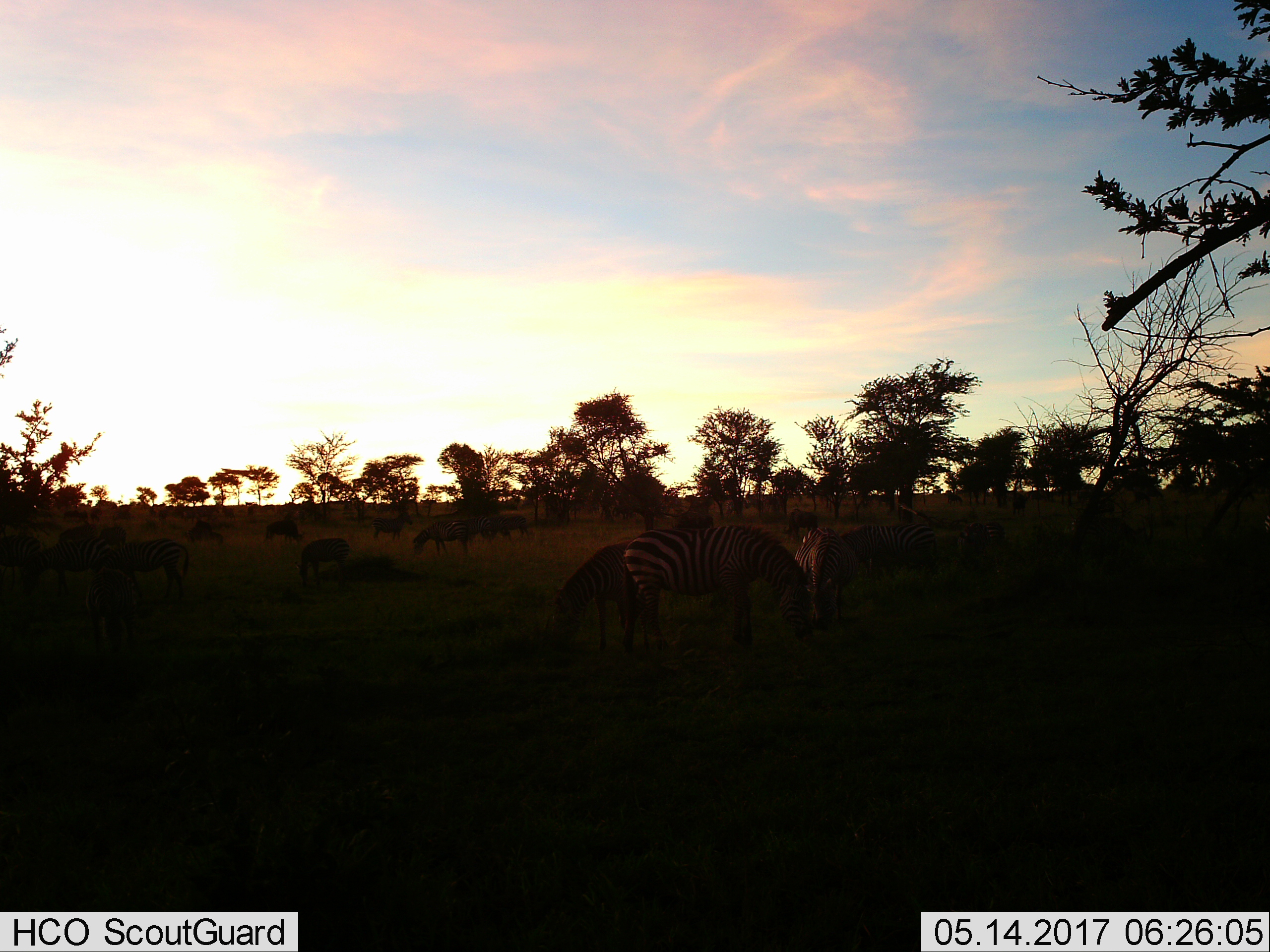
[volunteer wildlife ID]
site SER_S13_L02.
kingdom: Animalia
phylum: Chordata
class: Mammalia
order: Perissodactyla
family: Equidae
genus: Equus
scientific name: Equus quagga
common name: plains zebra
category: zebraplains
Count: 11-50.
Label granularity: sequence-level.